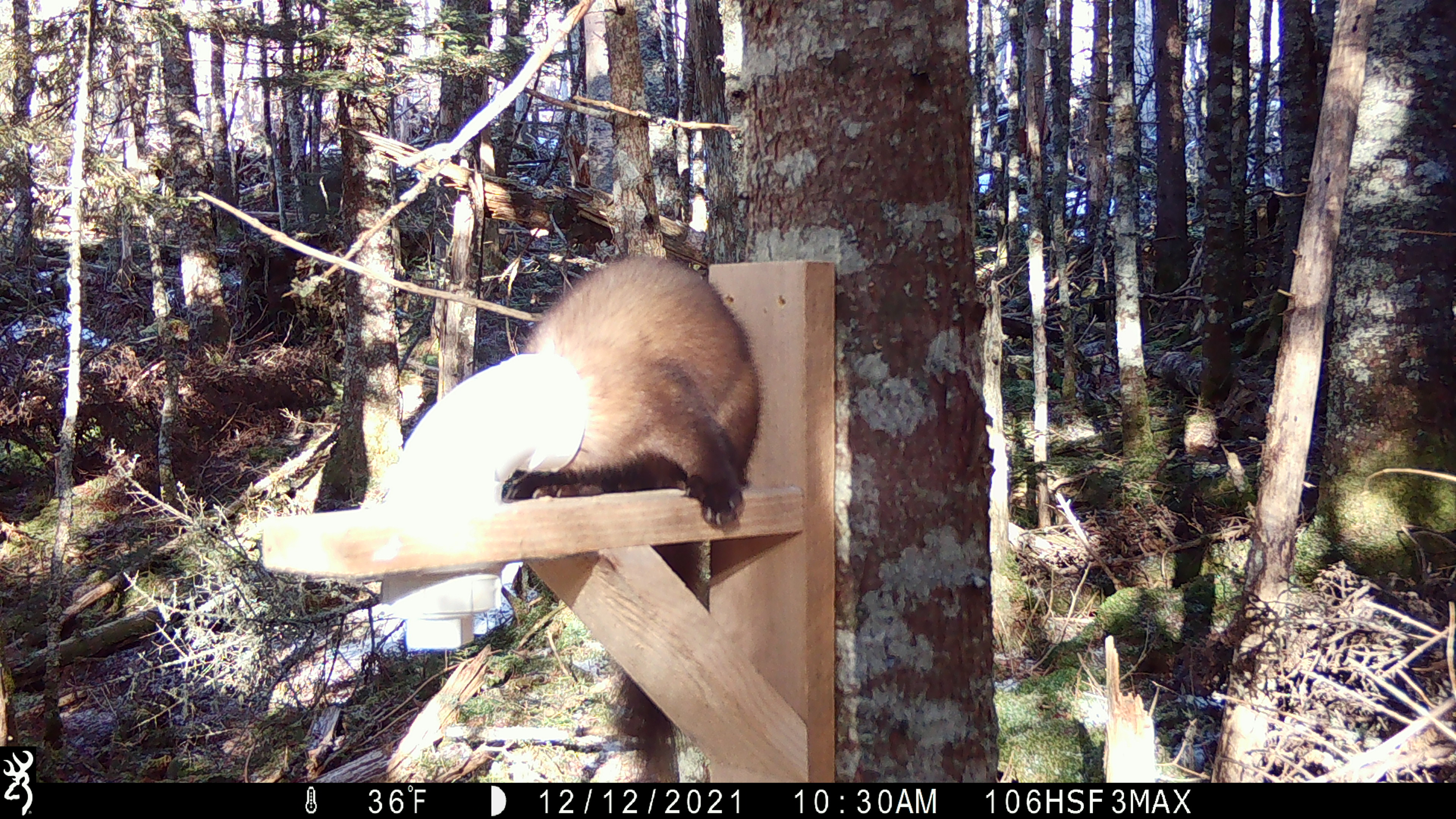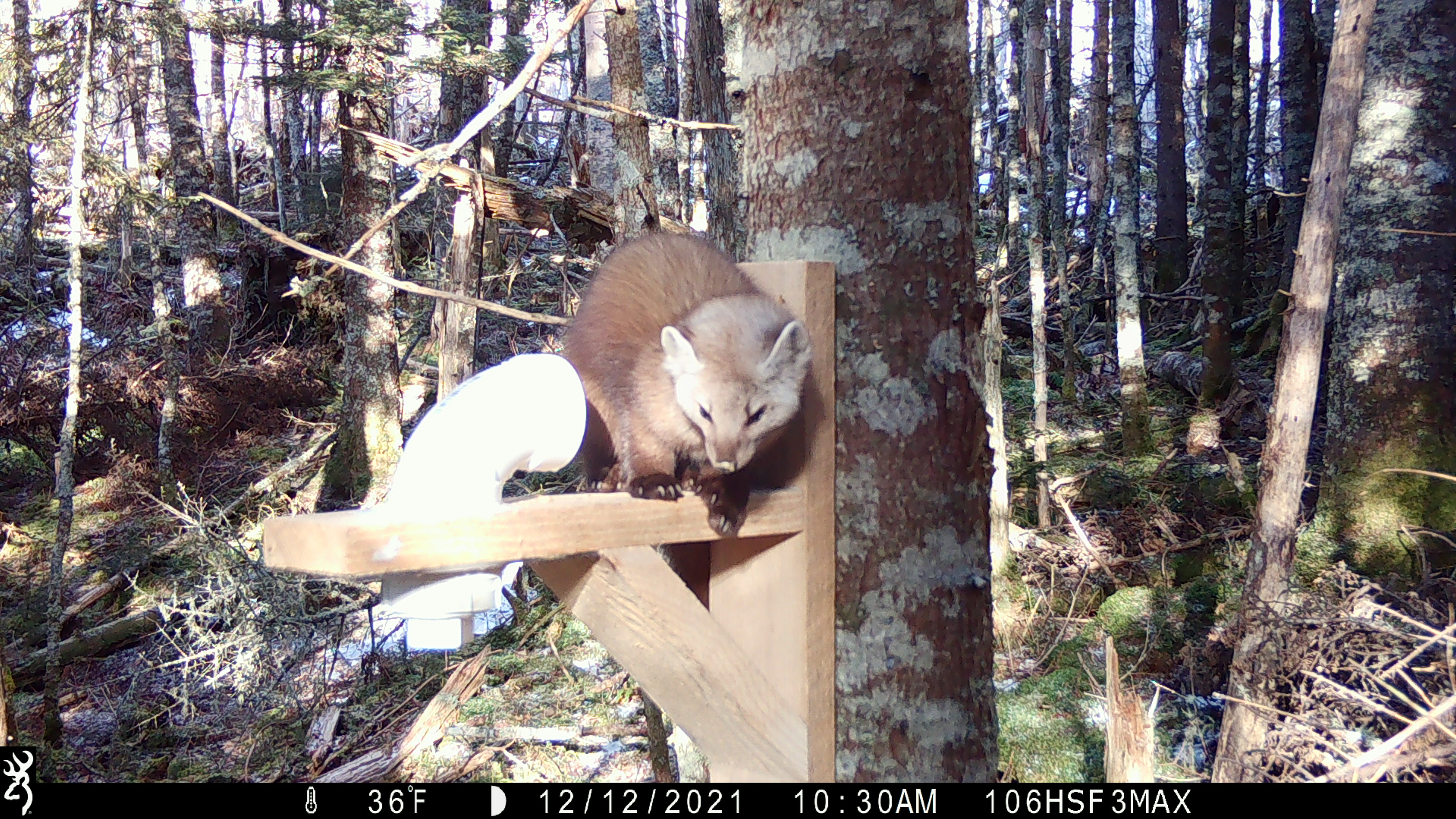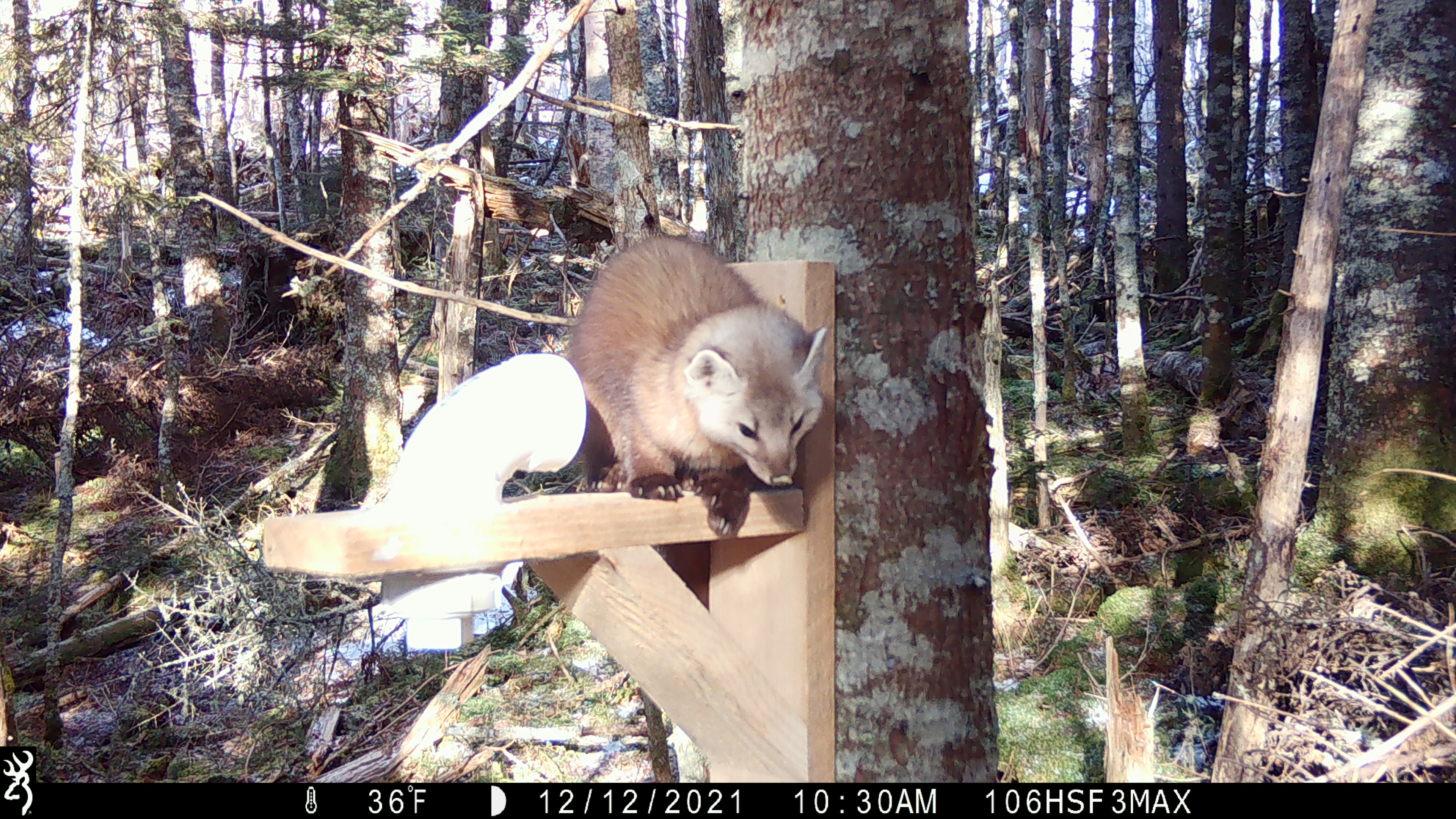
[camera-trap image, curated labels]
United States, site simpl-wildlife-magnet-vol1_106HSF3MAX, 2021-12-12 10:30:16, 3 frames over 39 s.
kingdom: Animalia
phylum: Chordata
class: Mammalia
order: Carnivora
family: Mustelidae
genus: Martes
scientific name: Martes americana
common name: american marten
American marten (Martes americana).